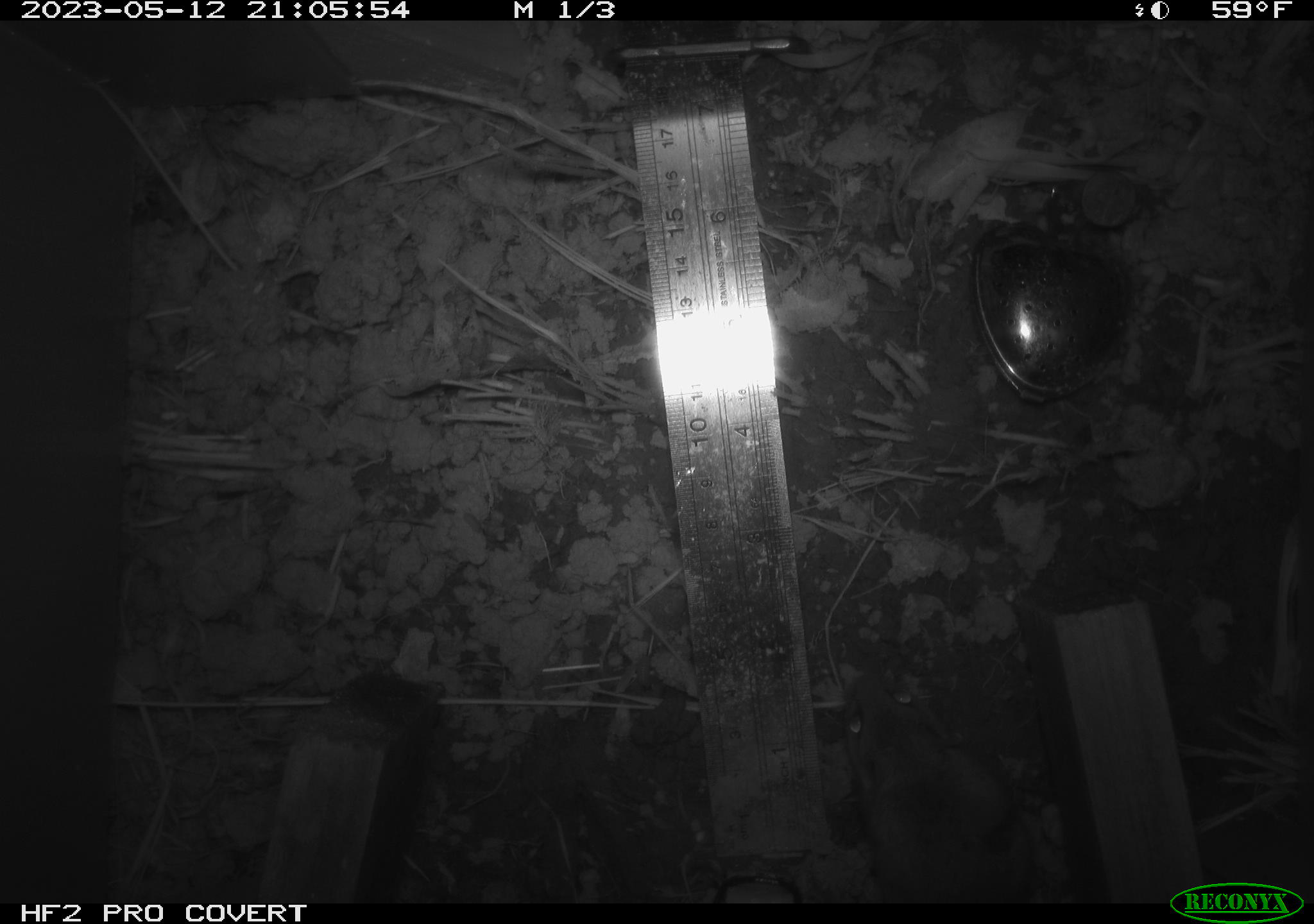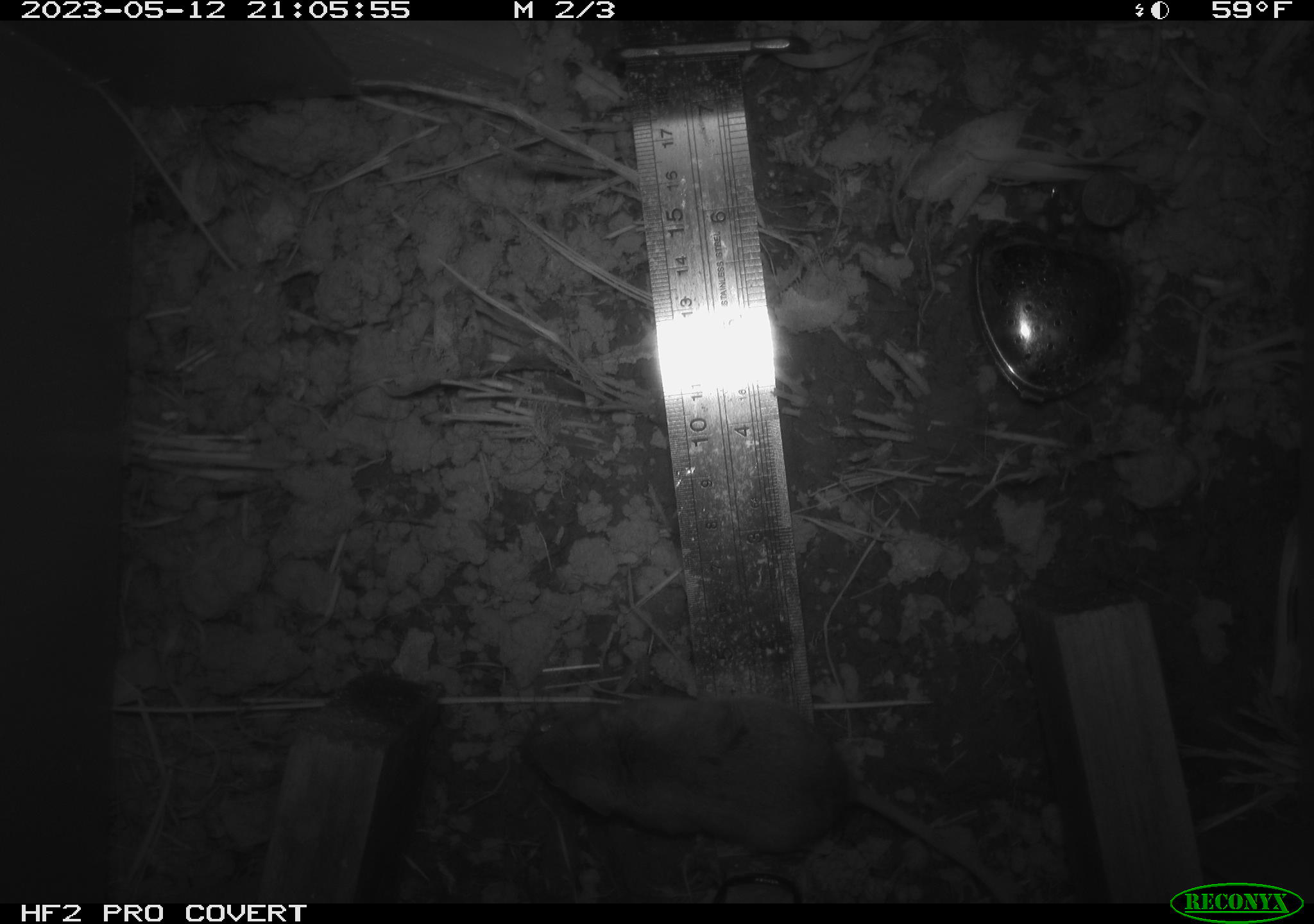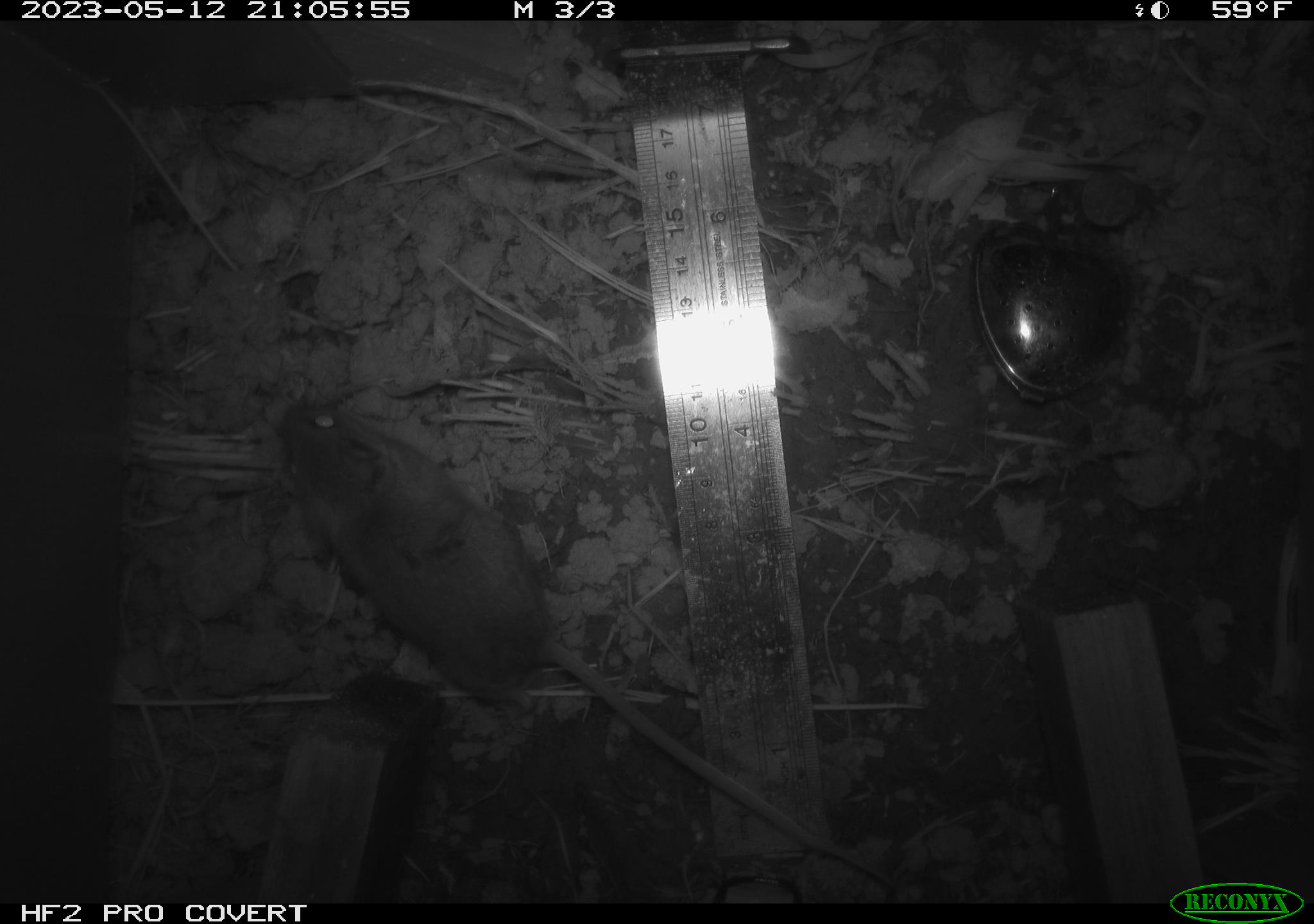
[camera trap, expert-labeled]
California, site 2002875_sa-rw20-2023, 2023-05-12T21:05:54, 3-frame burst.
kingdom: Animalia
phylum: Chordata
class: Mammalia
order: Rodentia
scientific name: Rodentia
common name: mouse species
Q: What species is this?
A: Mouse species (Rodentia).